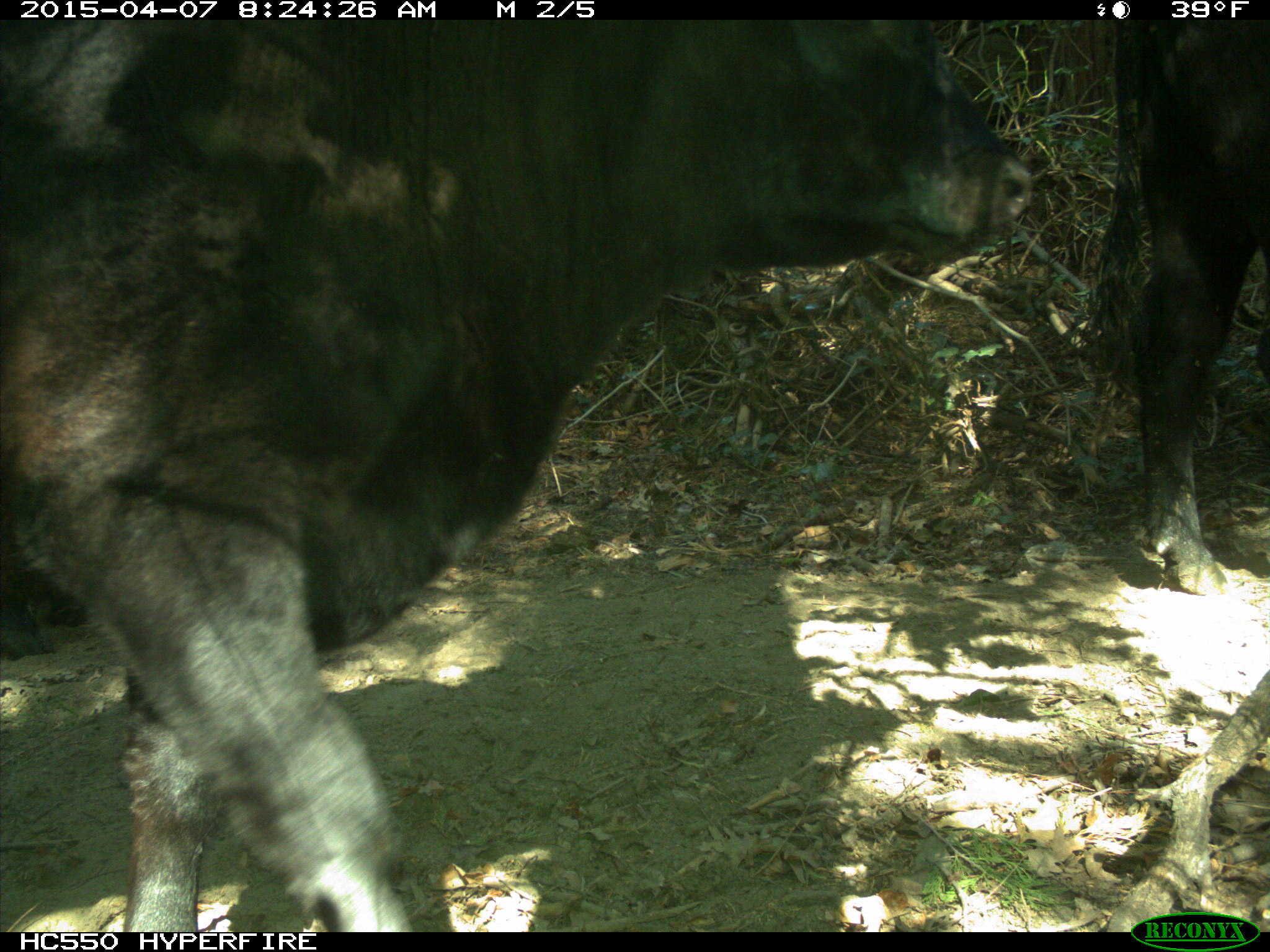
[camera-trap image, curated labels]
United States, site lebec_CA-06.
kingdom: Animalia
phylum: Chordata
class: Mammalia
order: Artiodactyla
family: Bovidae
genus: Bos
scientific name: Bos taurus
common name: domestic cow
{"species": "Bos taurus (domestic cow)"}